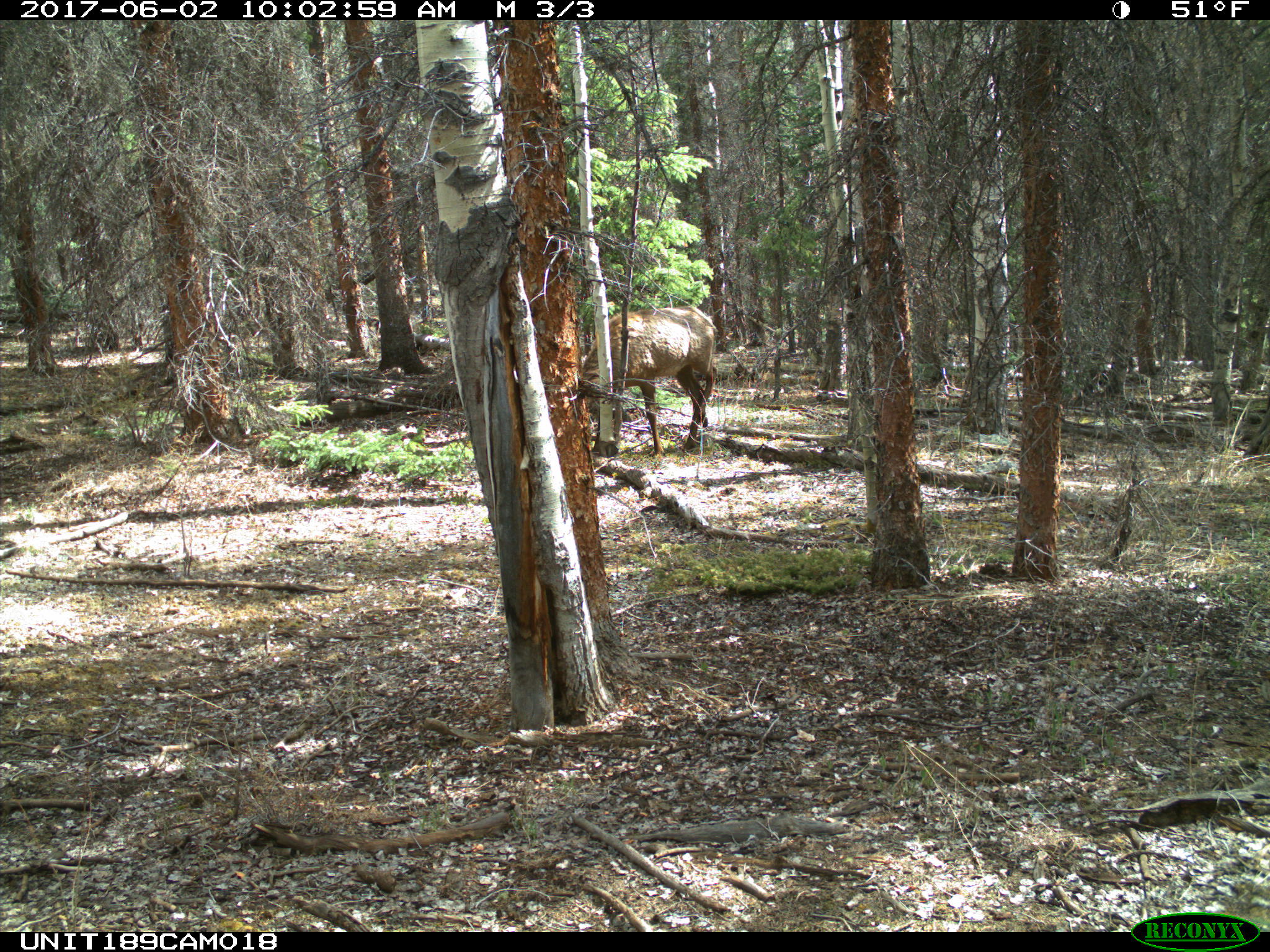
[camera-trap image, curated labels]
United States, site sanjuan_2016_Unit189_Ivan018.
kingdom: Animalia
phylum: Chordata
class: Mammalia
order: Artiodactyla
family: Cervidae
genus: Cervus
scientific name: Cervus elaphus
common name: red deer